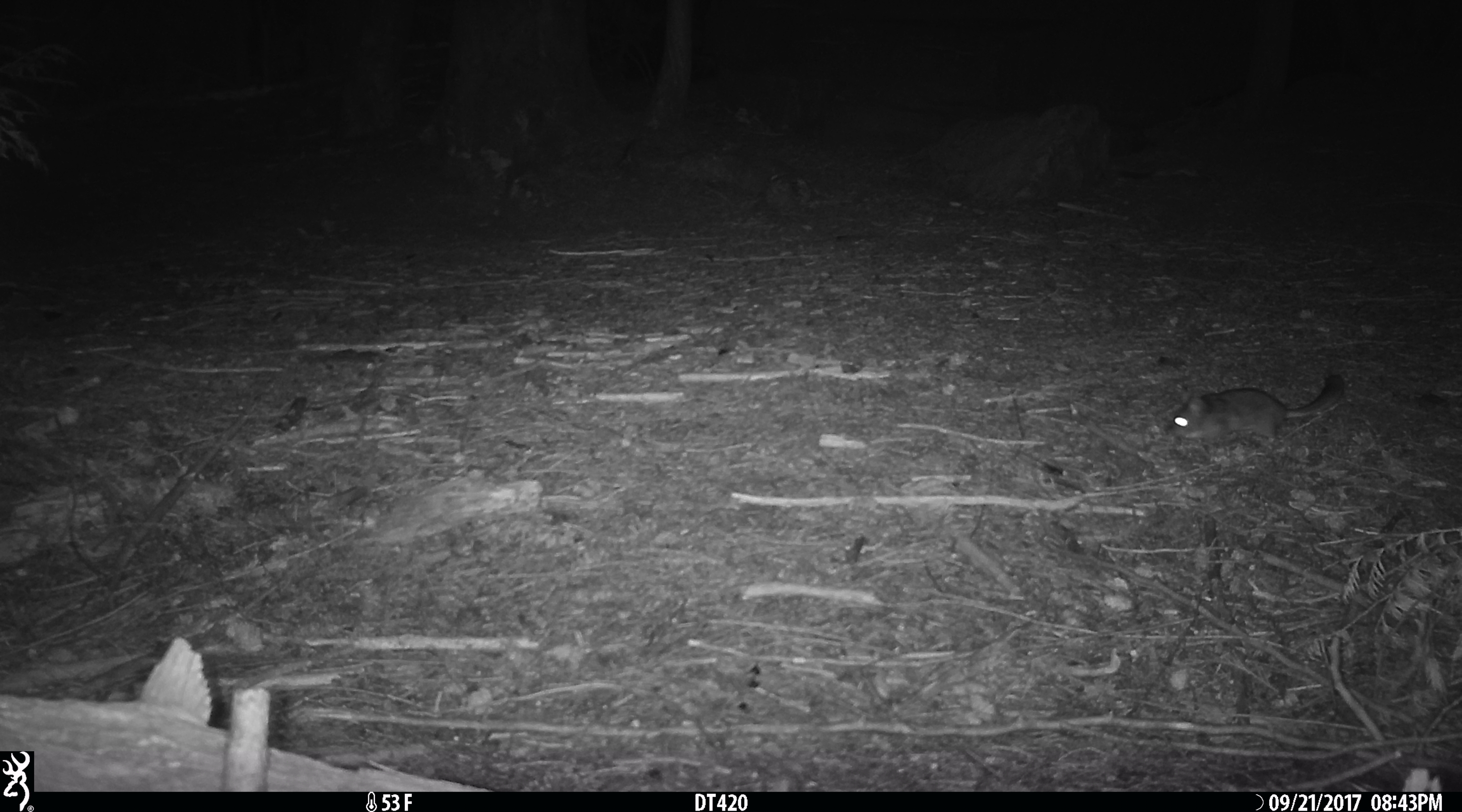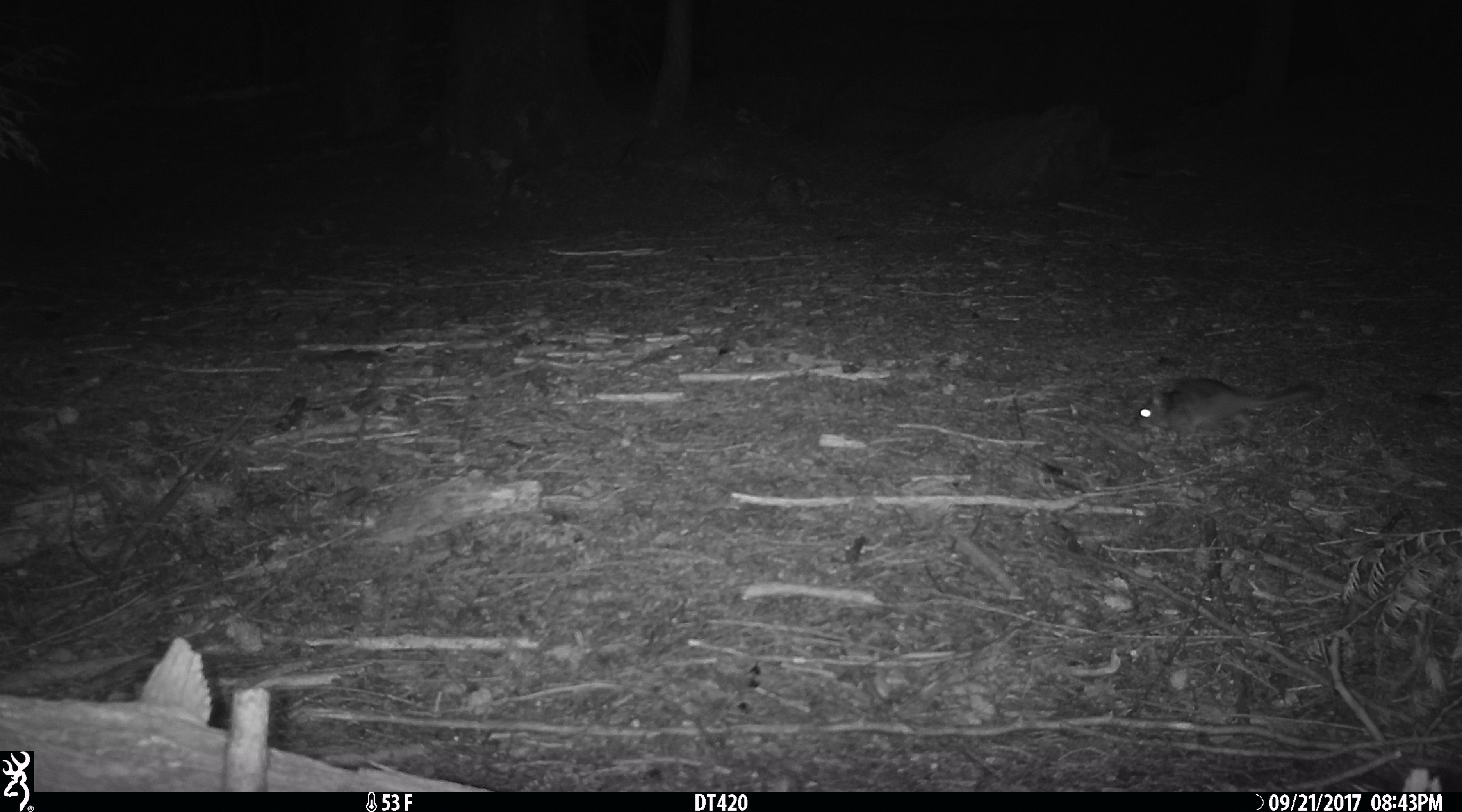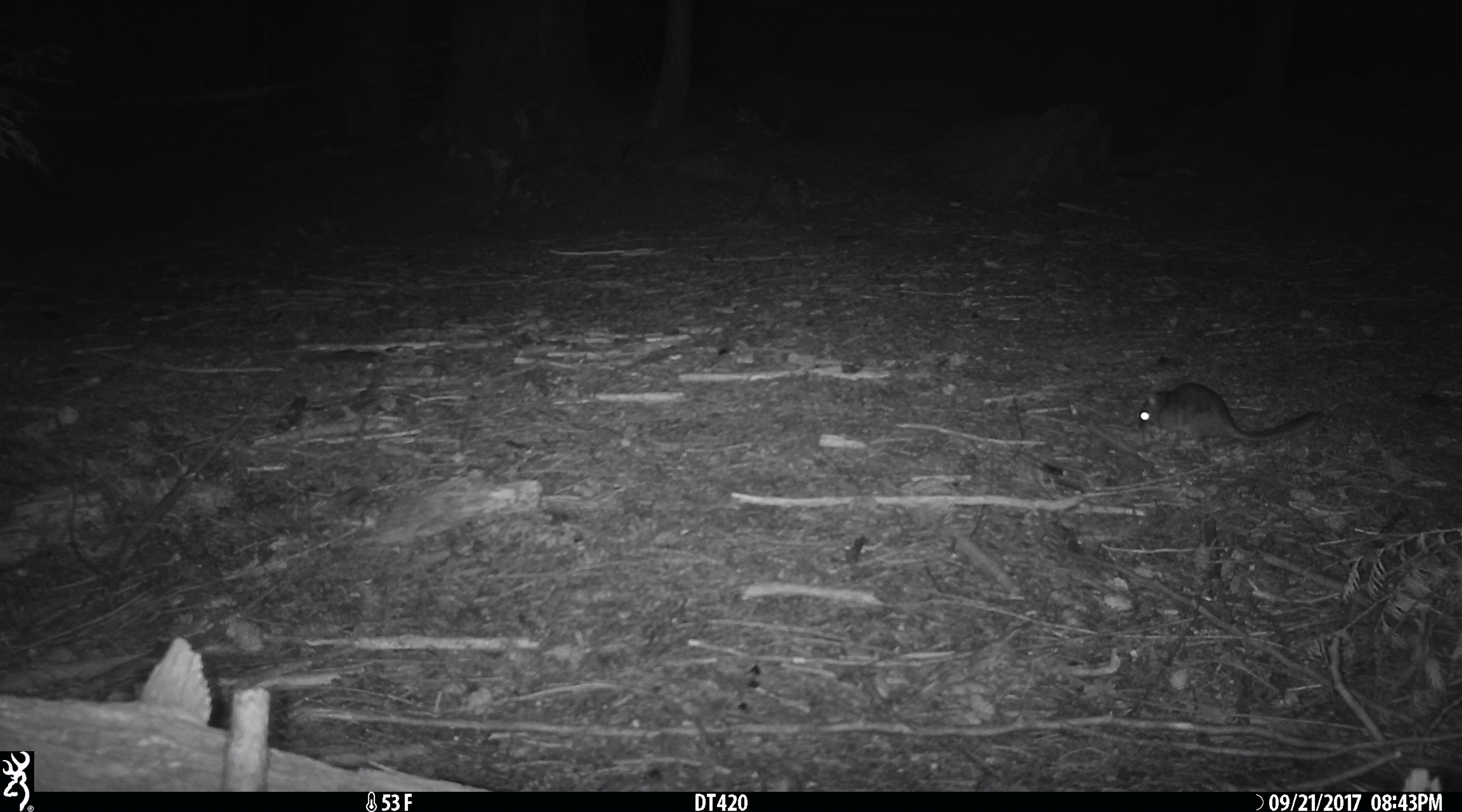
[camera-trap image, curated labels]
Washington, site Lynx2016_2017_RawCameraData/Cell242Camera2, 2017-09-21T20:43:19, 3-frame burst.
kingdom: Animalia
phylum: Chordata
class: Mammalia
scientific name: Mammalia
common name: small mammal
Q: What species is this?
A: Small mammal (Mammalia).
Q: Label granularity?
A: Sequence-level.